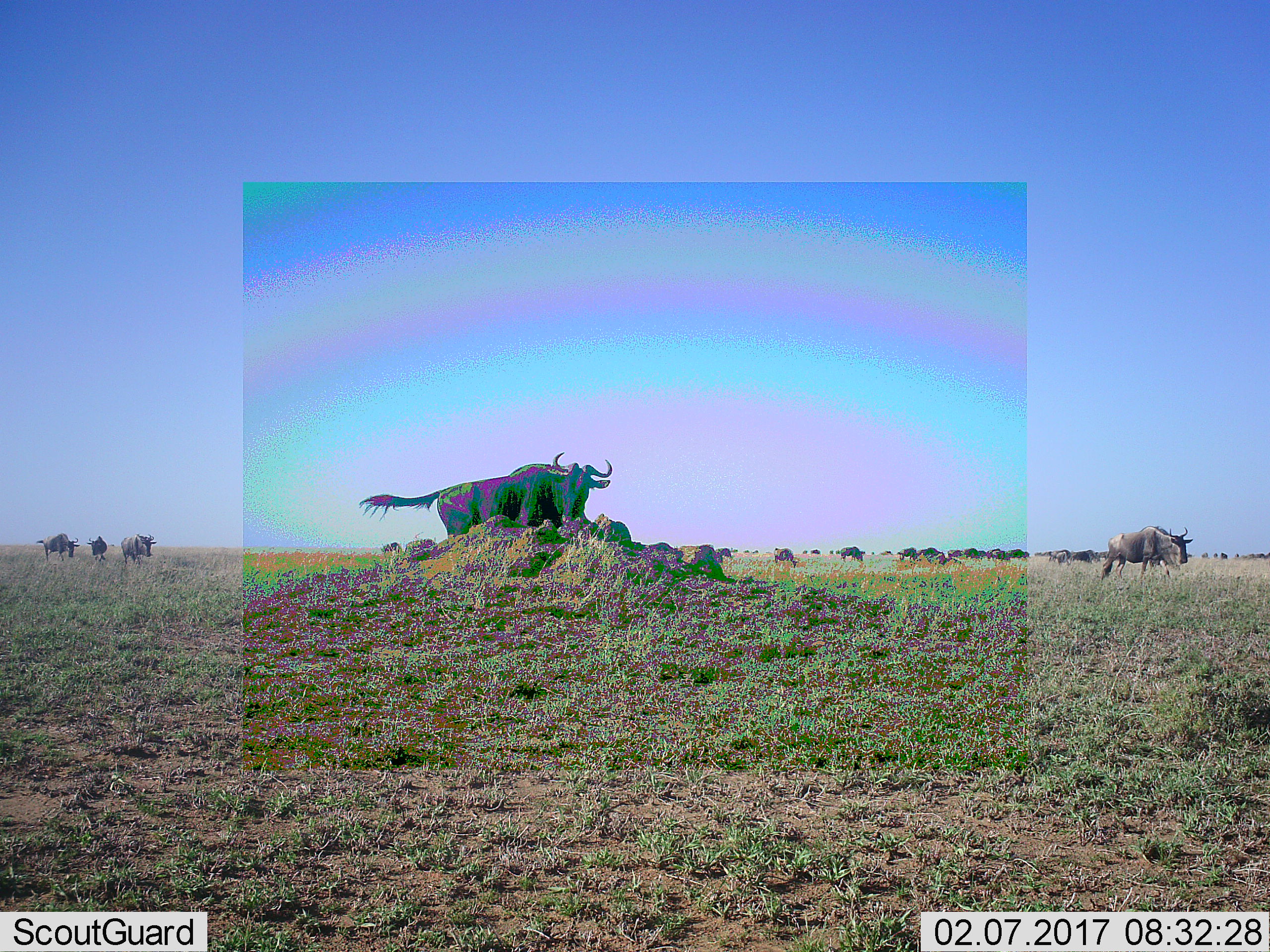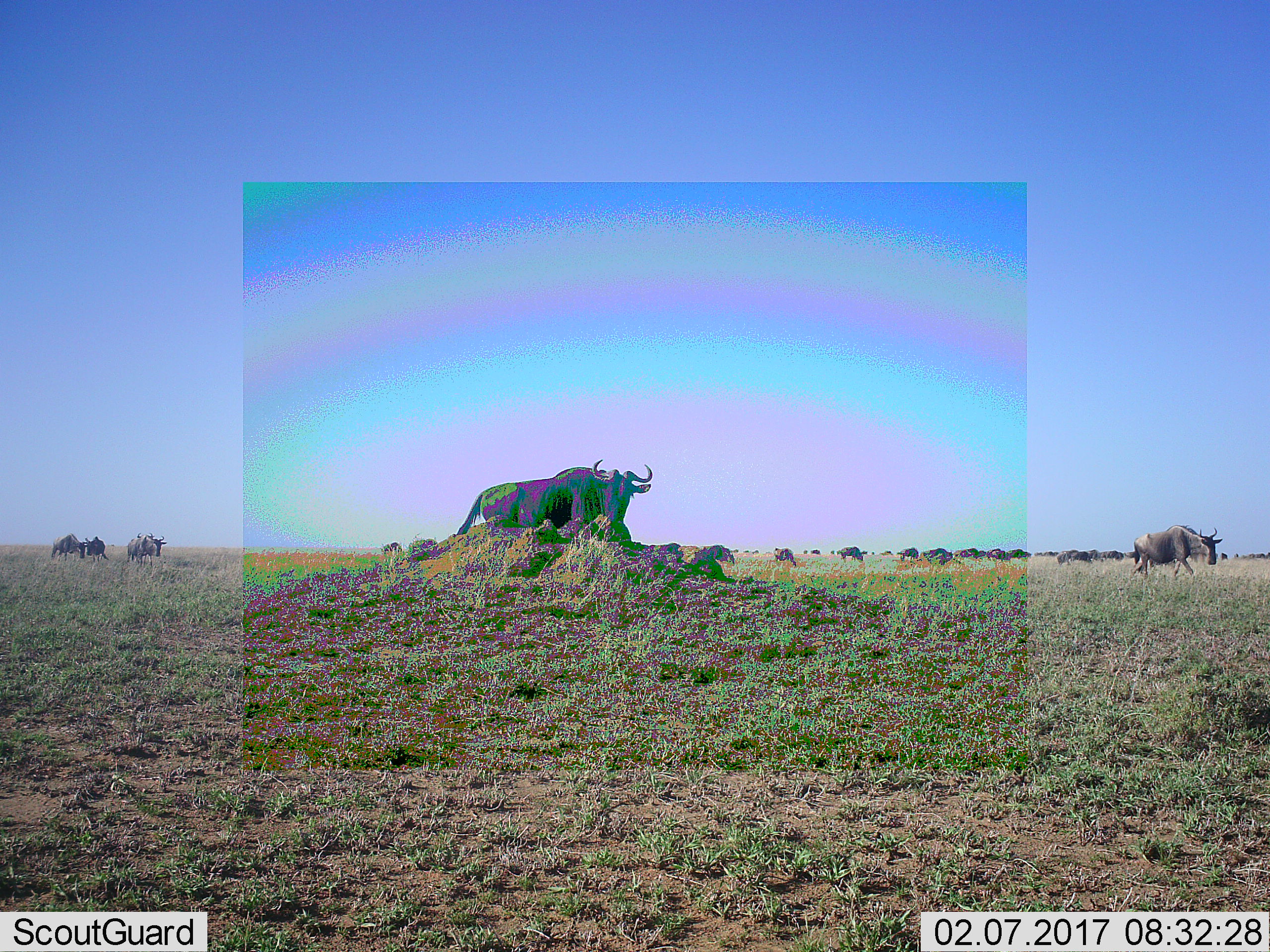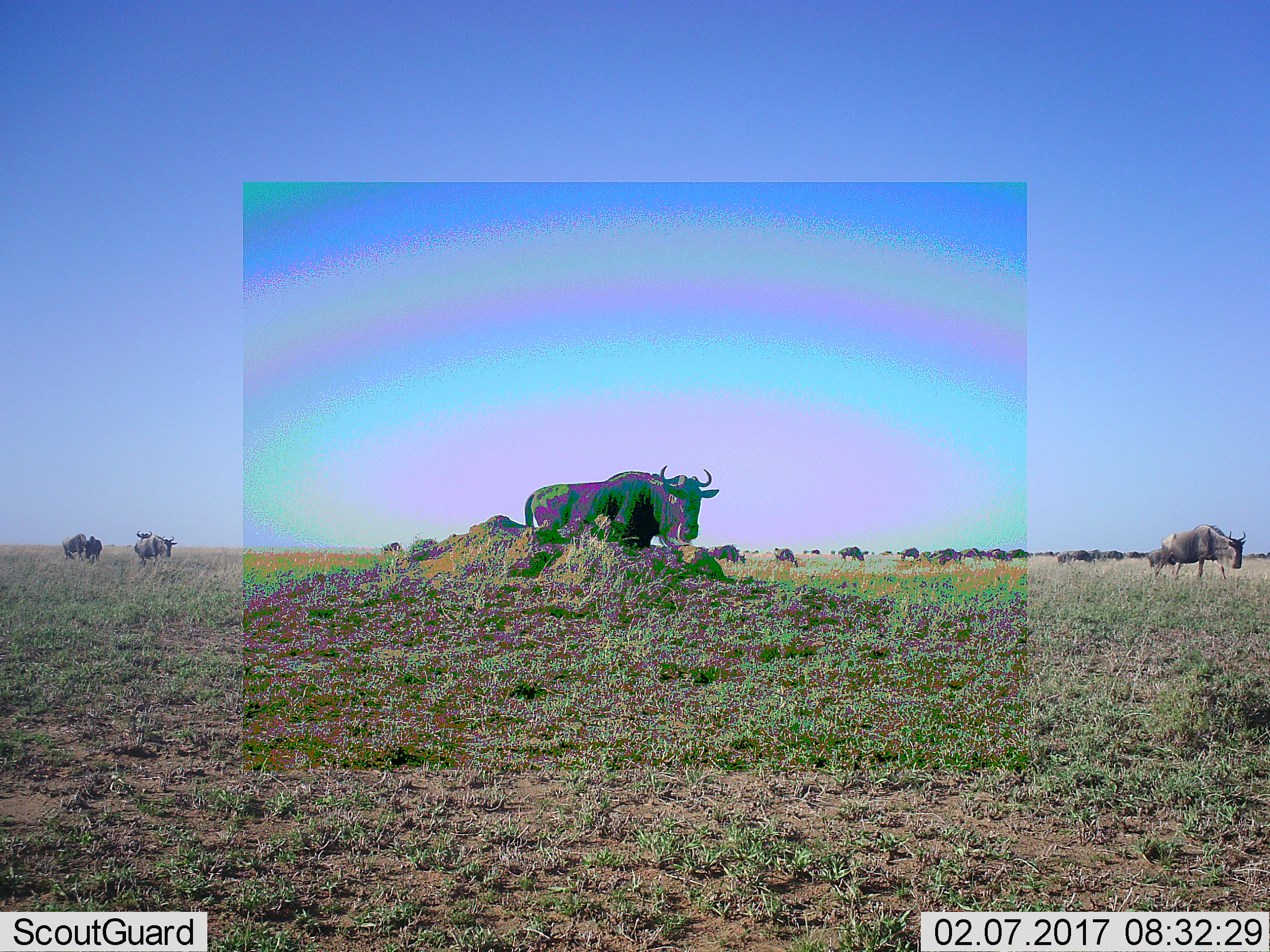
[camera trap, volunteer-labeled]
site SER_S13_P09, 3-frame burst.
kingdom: Animalia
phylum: Chordata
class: Mammalia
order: Artiodactyla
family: Bovidae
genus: Connochaetes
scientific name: Connochaetes taurinus taurinus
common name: blue wildebeest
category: wildebeestblue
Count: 11-50.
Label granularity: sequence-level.